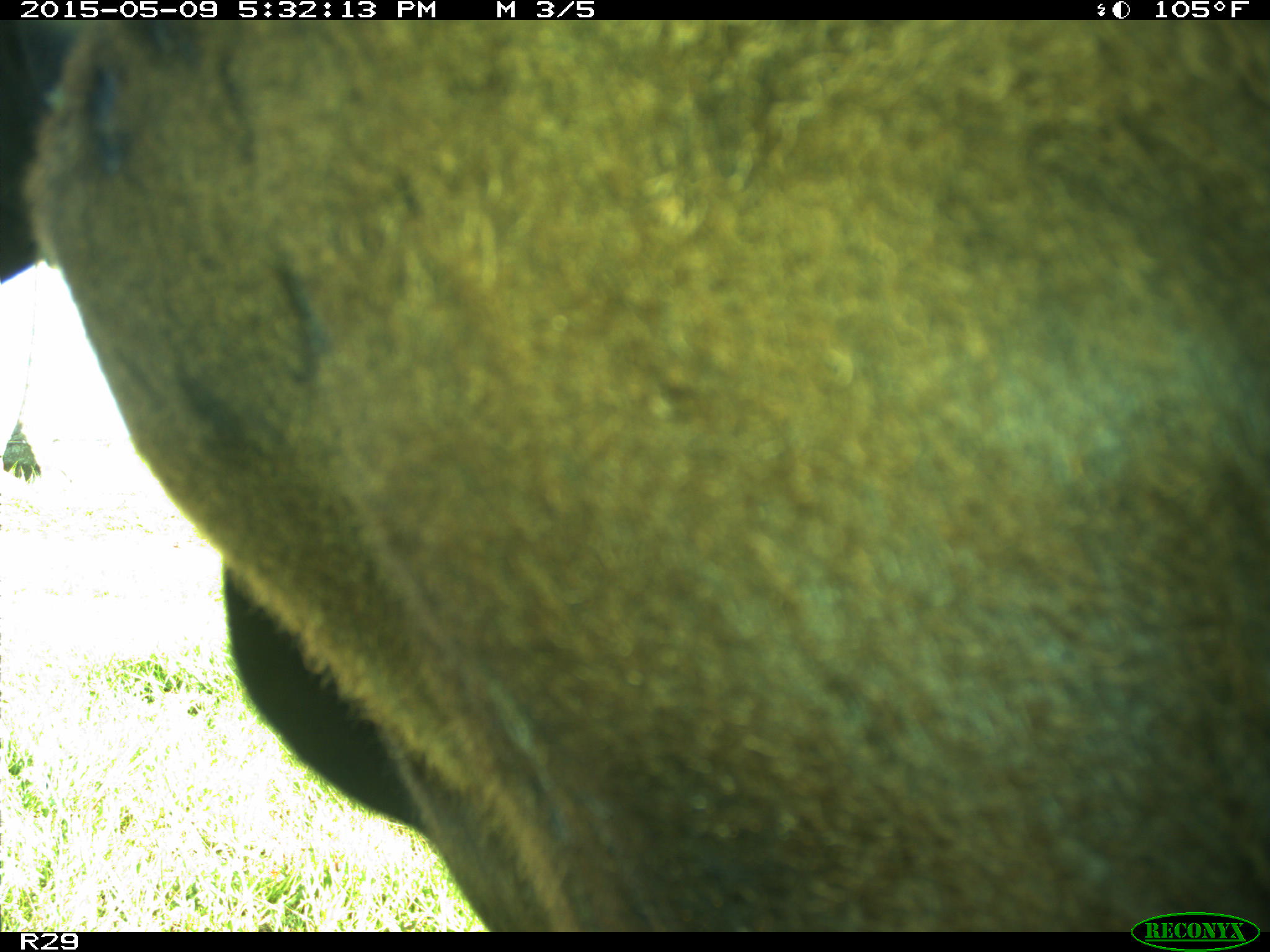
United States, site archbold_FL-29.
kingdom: Animalia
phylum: Chordata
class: Mammalia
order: Artiodactyla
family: Bovidae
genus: Bos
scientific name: Bos taurus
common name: domestic cow